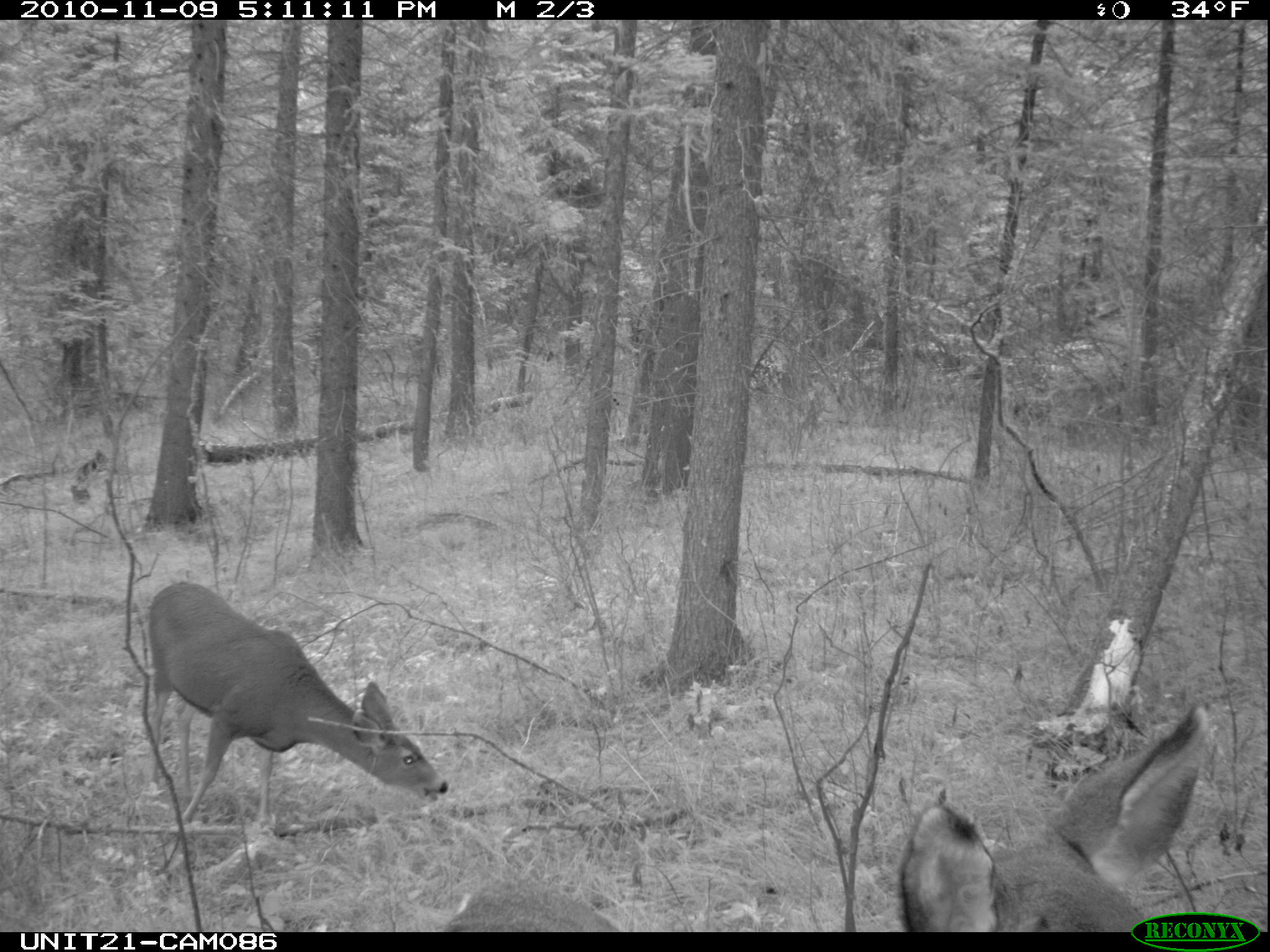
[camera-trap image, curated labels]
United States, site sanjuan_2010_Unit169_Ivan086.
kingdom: Animalia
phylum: Chordata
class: Mammalia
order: Artiodactyla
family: Cervidae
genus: Odocoileus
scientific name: Odocoileus hemionus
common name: mule deer